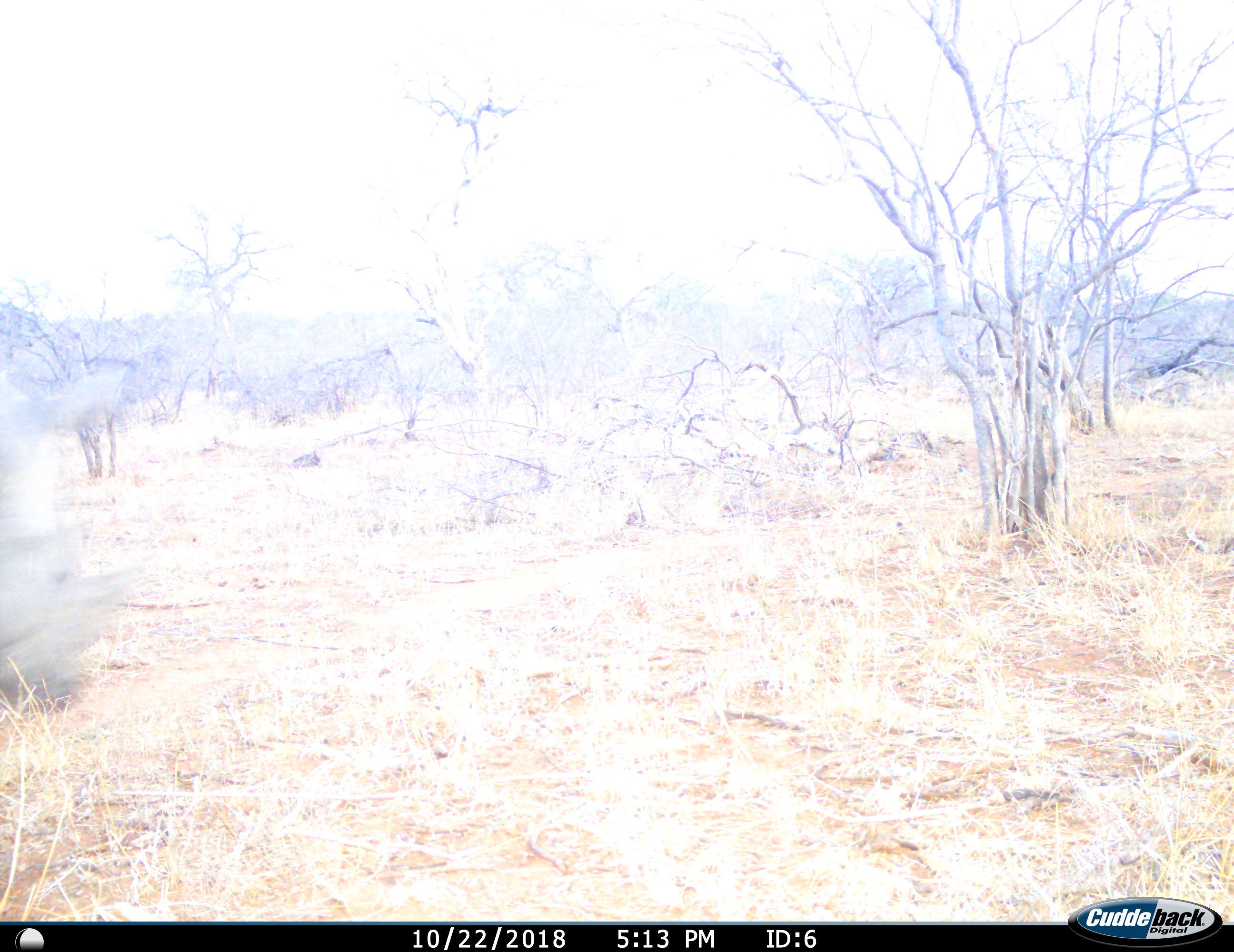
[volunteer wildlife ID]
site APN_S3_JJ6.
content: unidentified animal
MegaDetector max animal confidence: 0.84